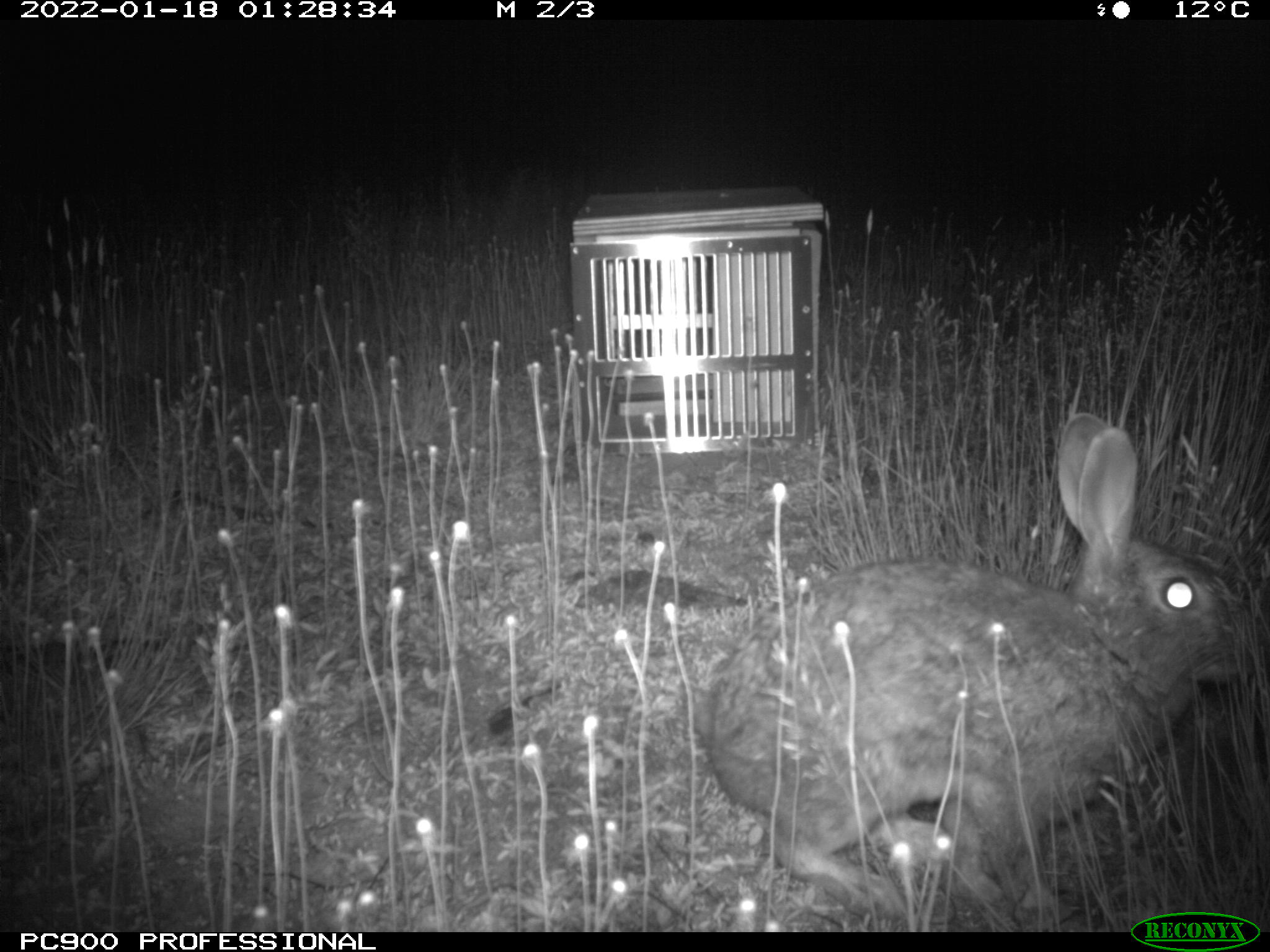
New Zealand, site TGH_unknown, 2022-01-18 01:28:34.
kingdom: Animalia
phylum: Chordata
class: Mammalia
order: Lagomorpha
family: Leporidae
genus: Oryctolagus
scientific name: Oryctolagus cuniculus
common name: european rabbit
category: rabbit